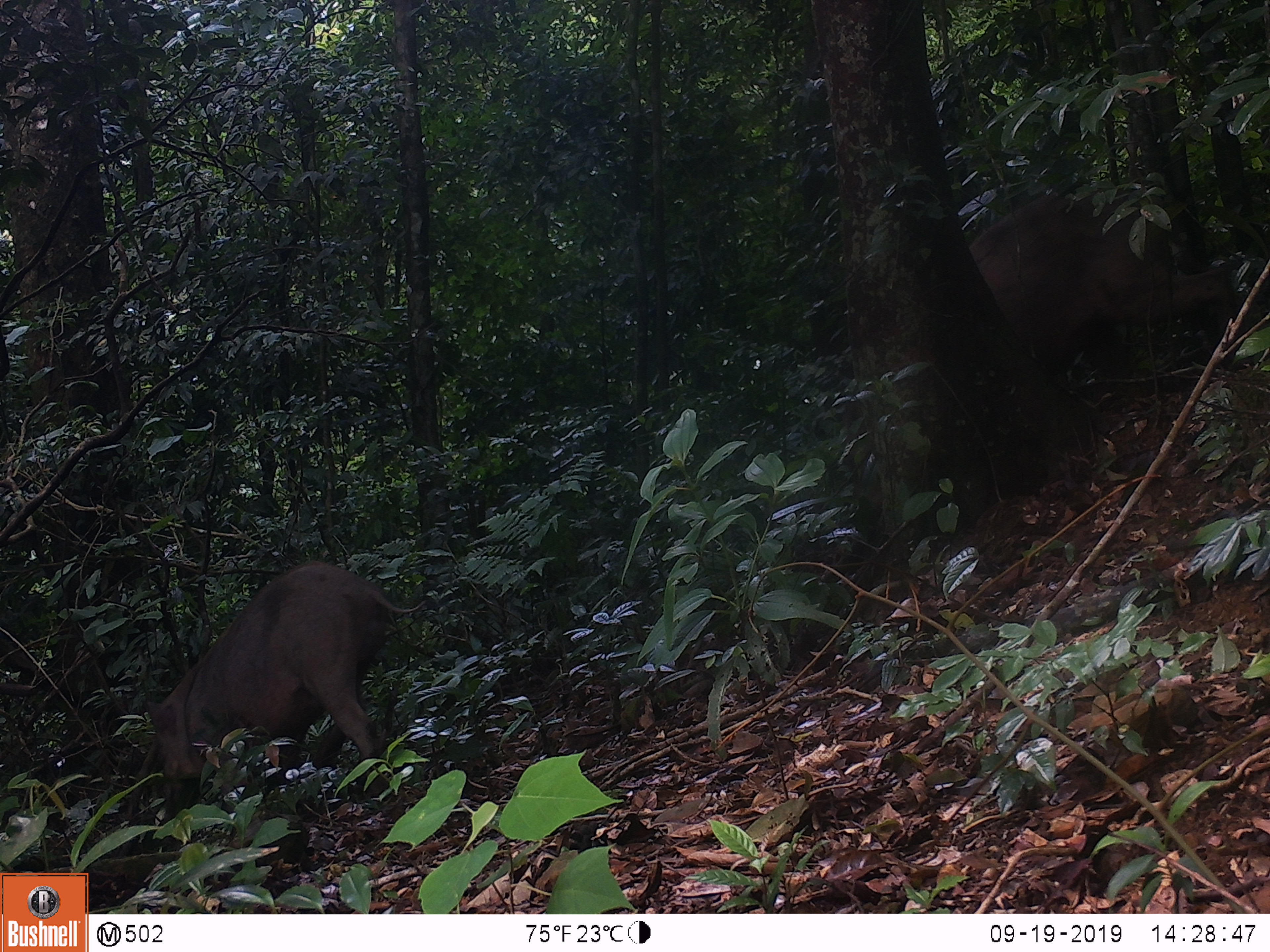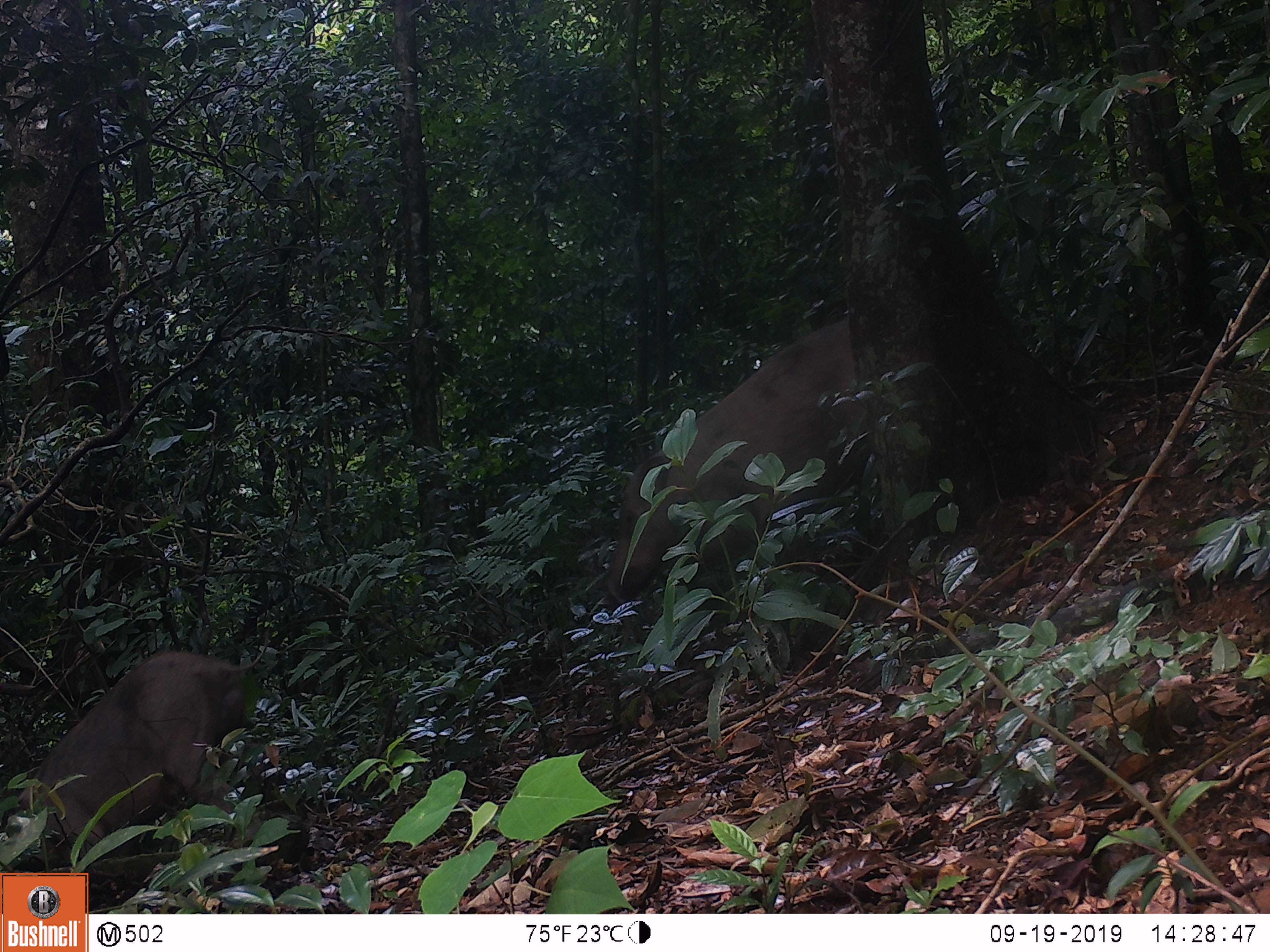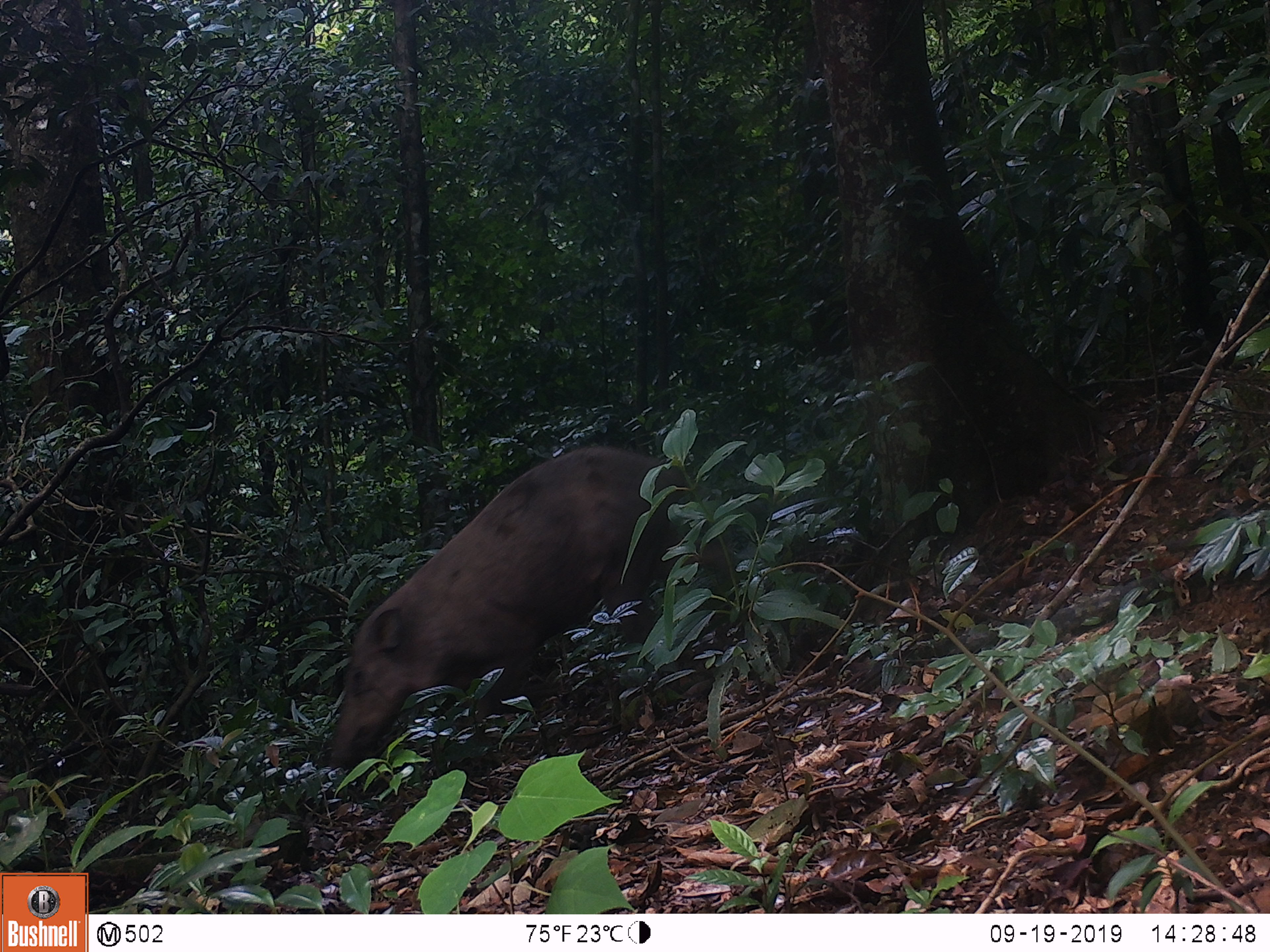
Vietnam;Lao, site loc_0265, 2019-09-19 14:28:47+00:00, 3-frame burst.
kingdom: Animalia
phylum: Chordata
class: Mammalia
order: Artiodactyla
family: Suidae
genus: Sus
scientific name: Sus scrofa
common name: eurasian wild pig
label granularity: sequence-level